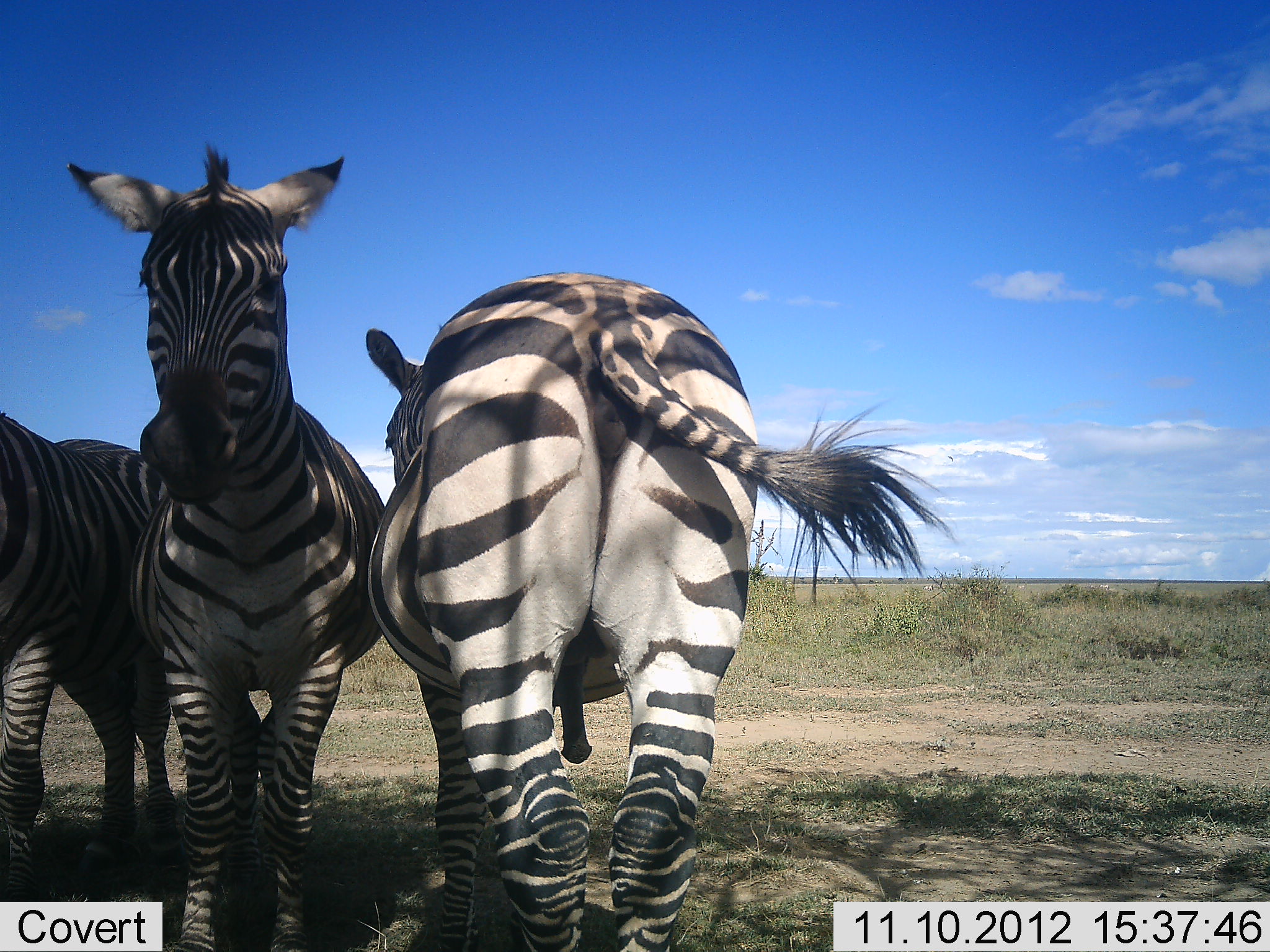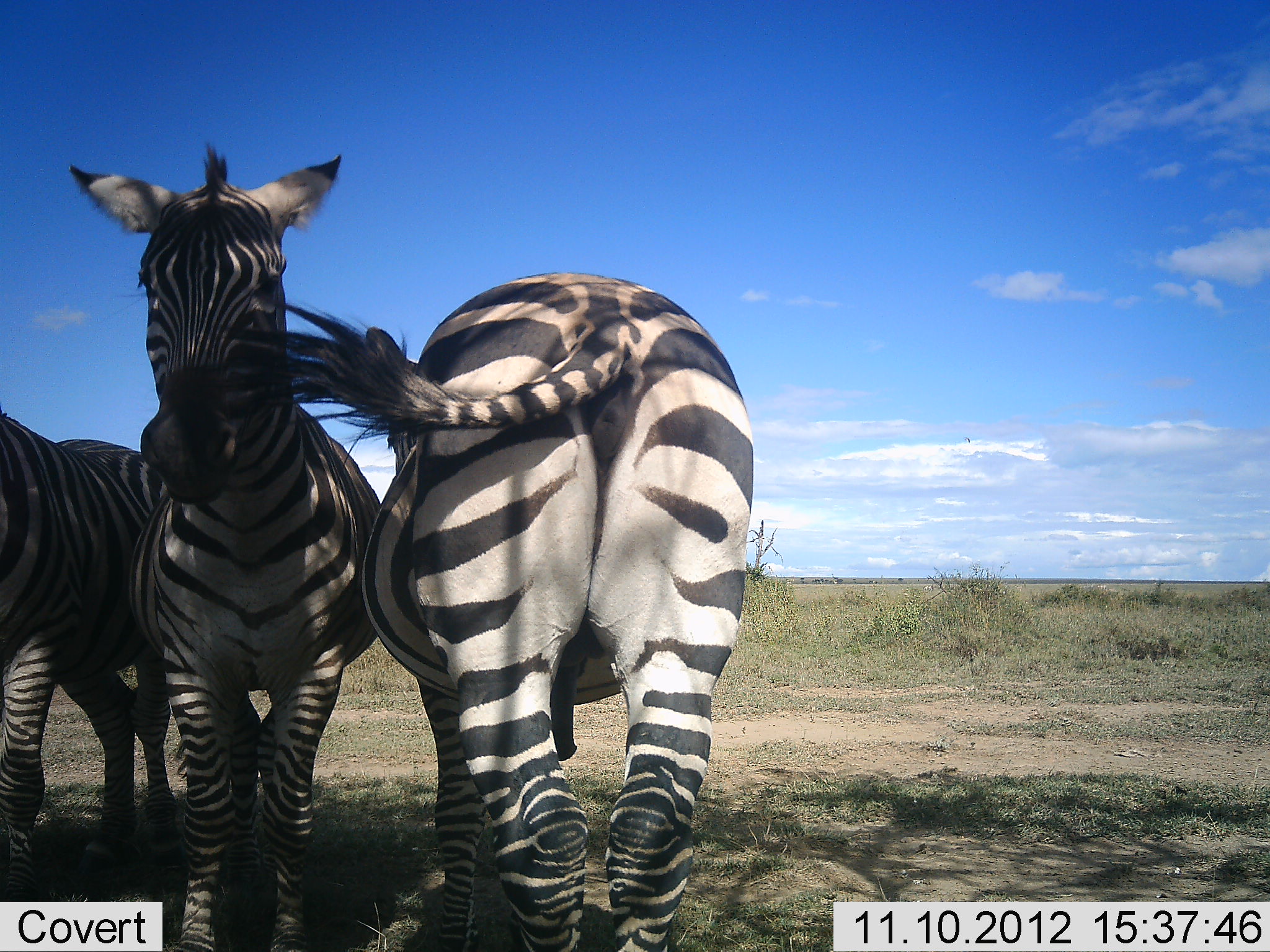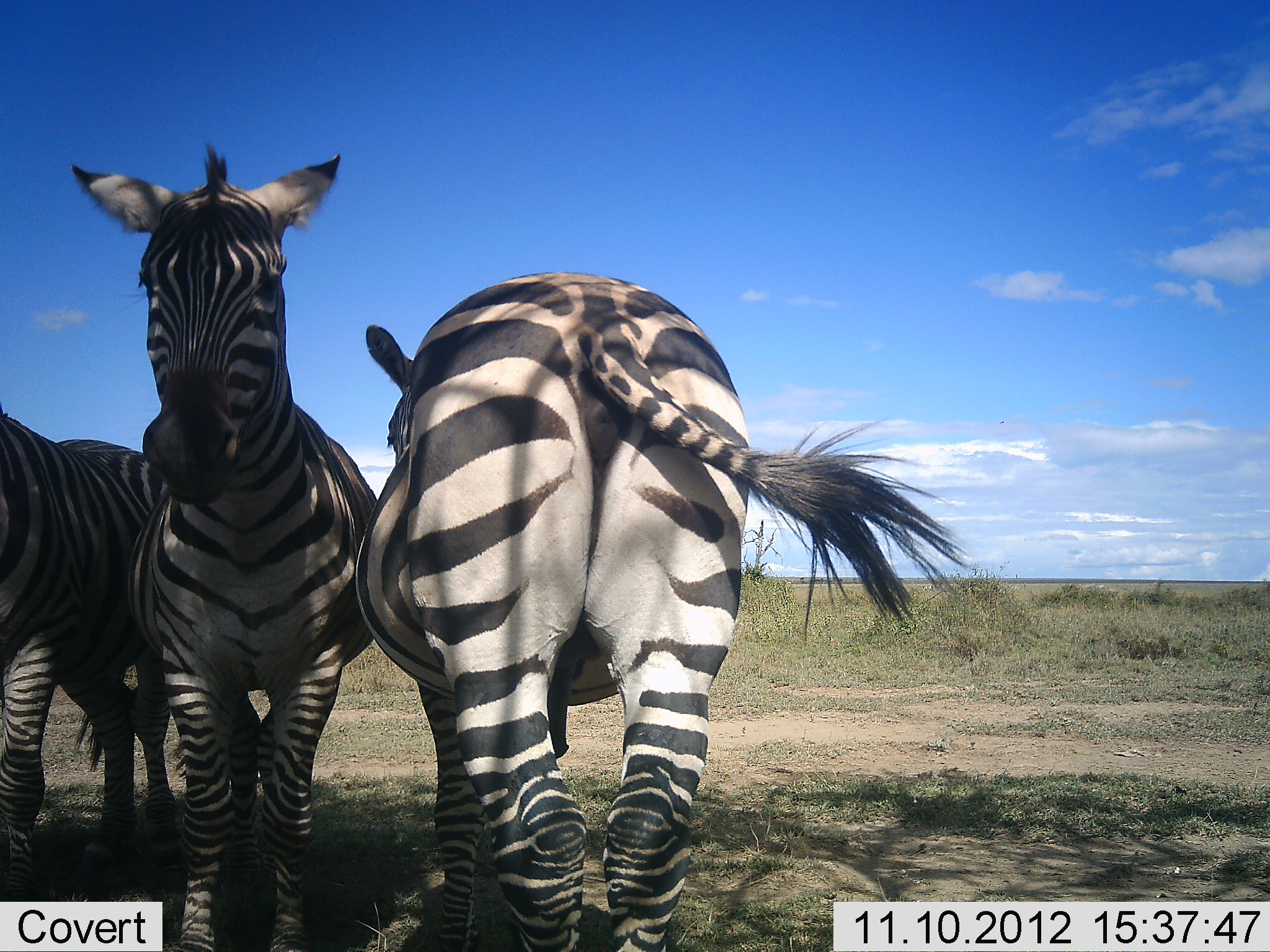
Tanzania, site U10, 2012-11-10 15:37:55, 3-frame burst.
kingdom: Animalia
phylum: Chordata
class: Mammalia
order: Perissodactyla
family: Equidae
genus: Equus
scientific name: Equus quagga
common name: plains zebra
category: zebra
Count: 3.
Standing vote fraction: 100%.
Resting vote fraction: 10%.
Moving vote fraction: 0%.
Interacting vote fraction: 0%.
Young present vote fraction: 0%.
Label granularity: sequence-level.